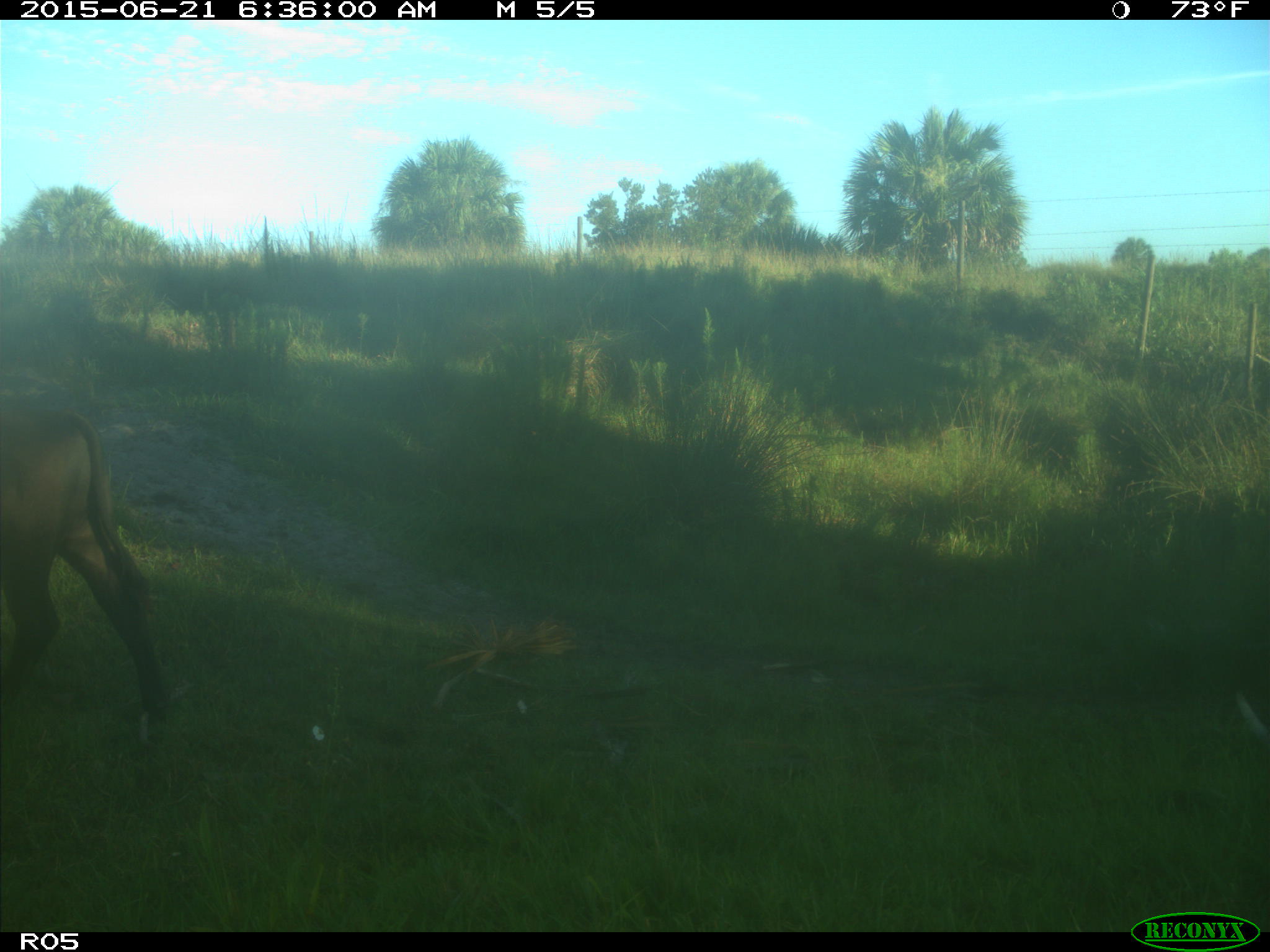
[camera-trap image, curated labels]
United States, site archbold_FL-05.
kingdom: Animalia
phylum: Chordata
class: Mammalia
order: Artiodactyla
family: Bovidae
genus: Bos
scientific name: Bos taurus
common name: domestic cow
Bos taurus (domestic cow).